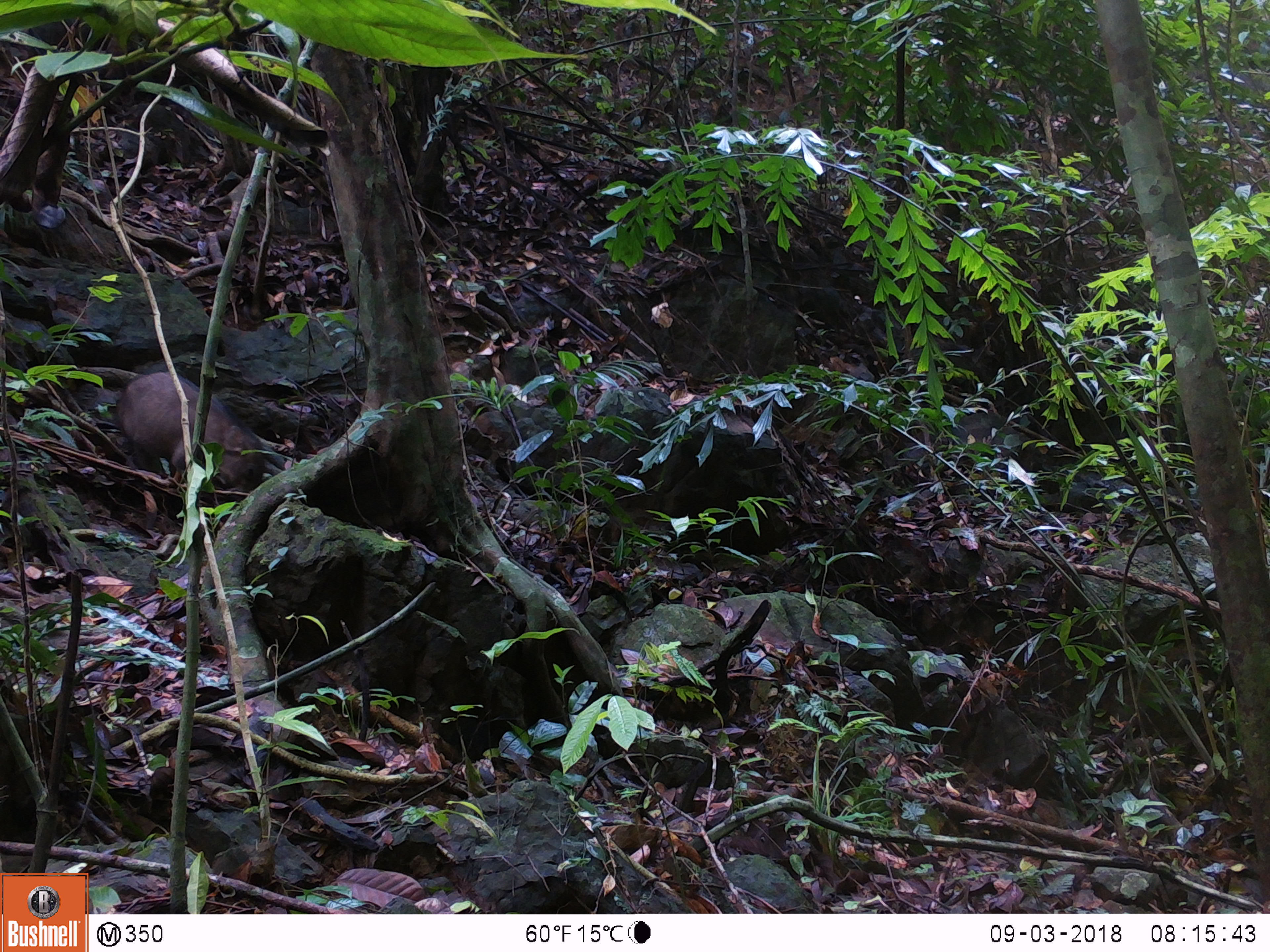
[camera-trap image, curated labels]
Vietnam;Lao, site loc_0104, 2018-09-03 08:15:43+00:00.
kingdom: Animalia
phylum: Chordata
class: Mammalia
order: Artiodactyla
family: Suidae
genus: Sus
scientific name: Sus scrofa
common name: eurasian wild pig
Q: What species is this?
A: Eurasian wild pig (Sus scrofa).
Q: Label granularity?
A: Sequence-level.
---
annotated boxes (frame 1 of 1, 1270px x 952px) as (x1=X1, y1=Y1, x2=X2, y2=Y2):
eurasian wild pig: (x1=115, y1=370, x2=263, y2=492)